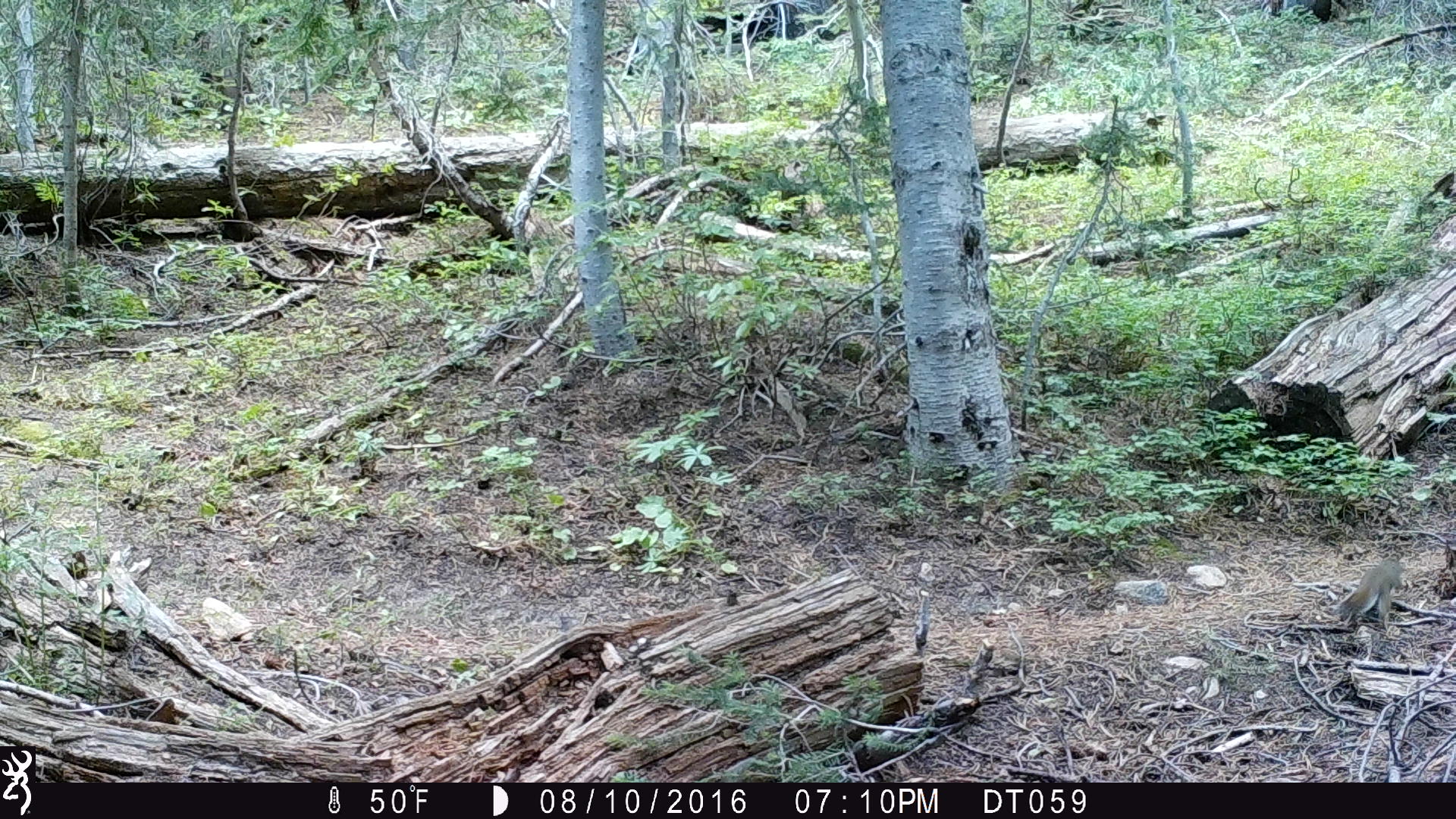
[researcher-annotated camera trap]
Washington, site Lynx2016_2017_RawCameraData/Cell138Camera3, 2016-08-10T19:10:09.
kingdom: Animalia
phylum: Chordata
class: Mammalia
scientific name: Mammalia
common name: small mammal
Small mammal (Mammalia). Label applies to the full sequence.